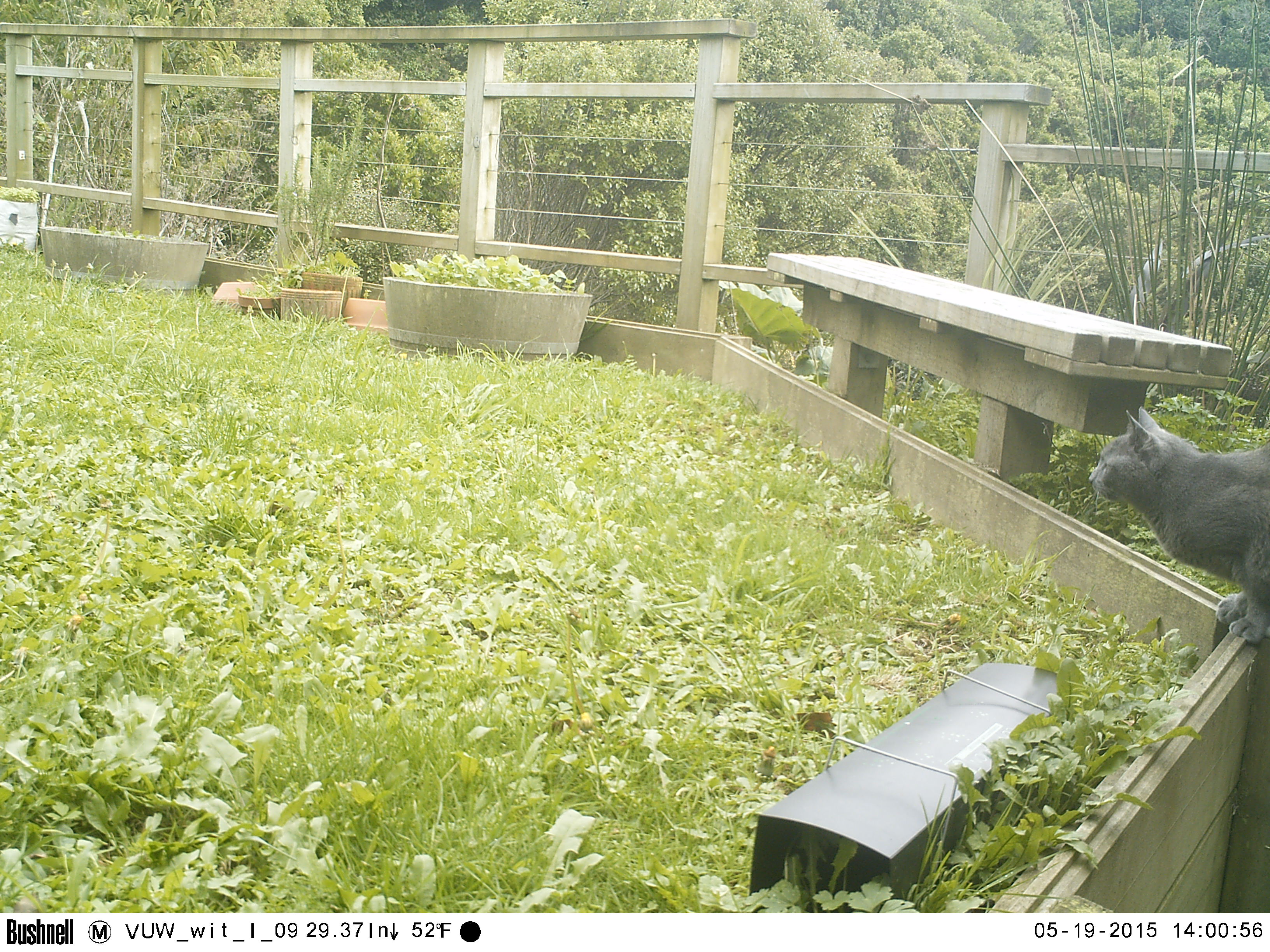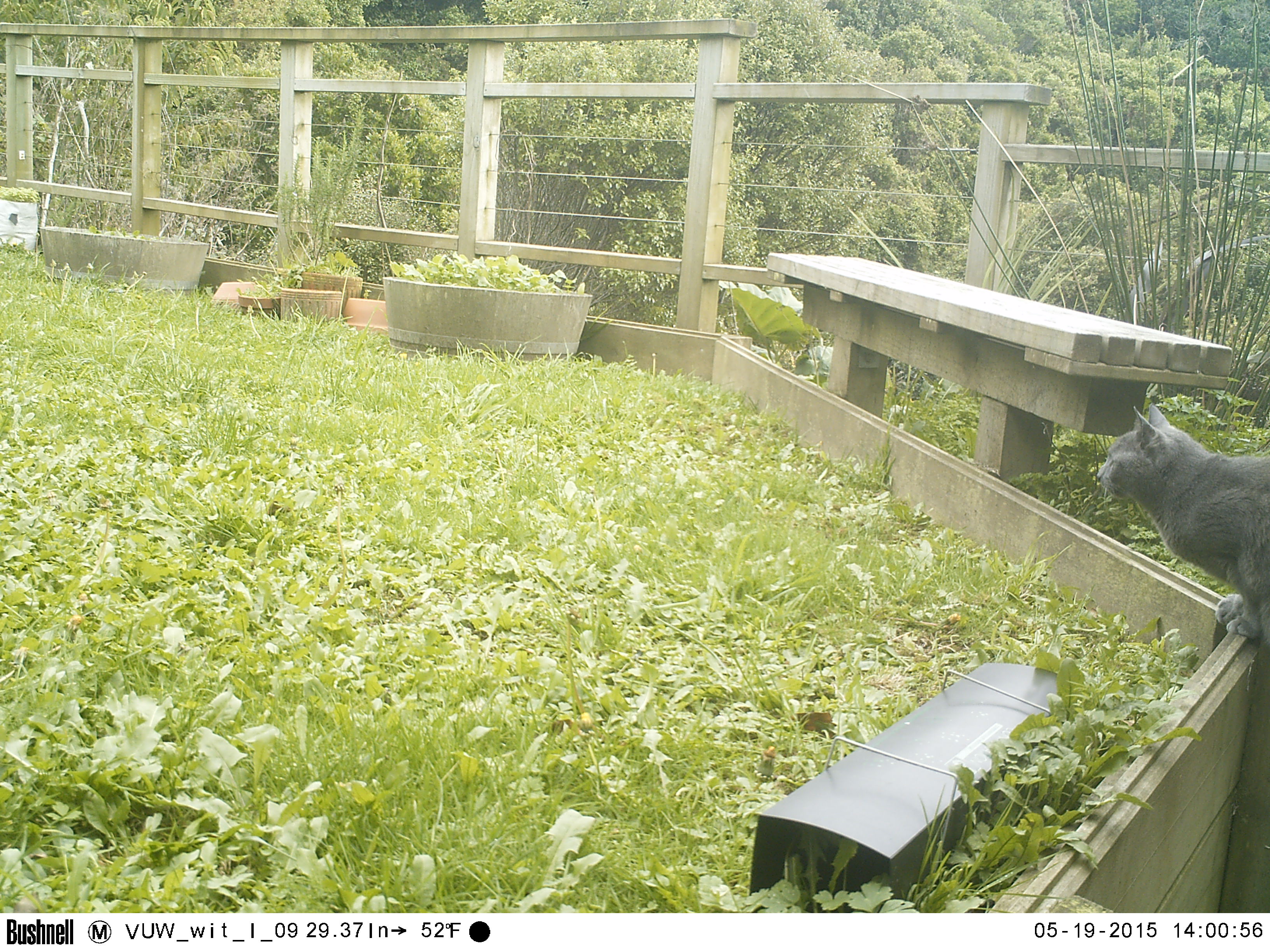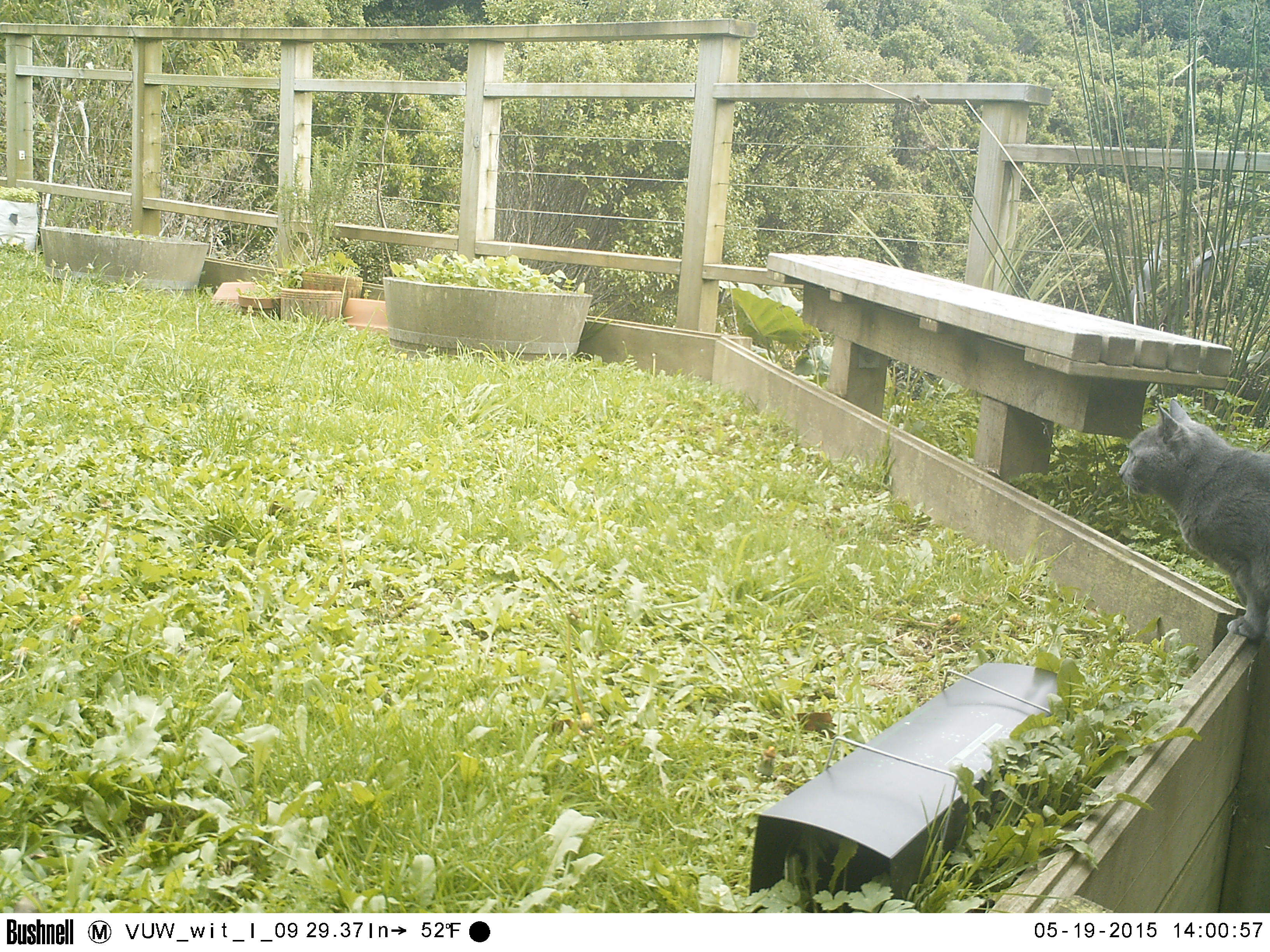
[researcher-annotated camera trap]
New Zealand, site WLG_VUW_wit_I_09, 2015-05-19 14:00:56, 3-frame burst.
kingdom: Animalia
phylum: Chordata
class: Mammalia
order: Carnivora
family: Felidae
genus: Felis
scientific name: Felis catus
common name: domestic cat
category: cat